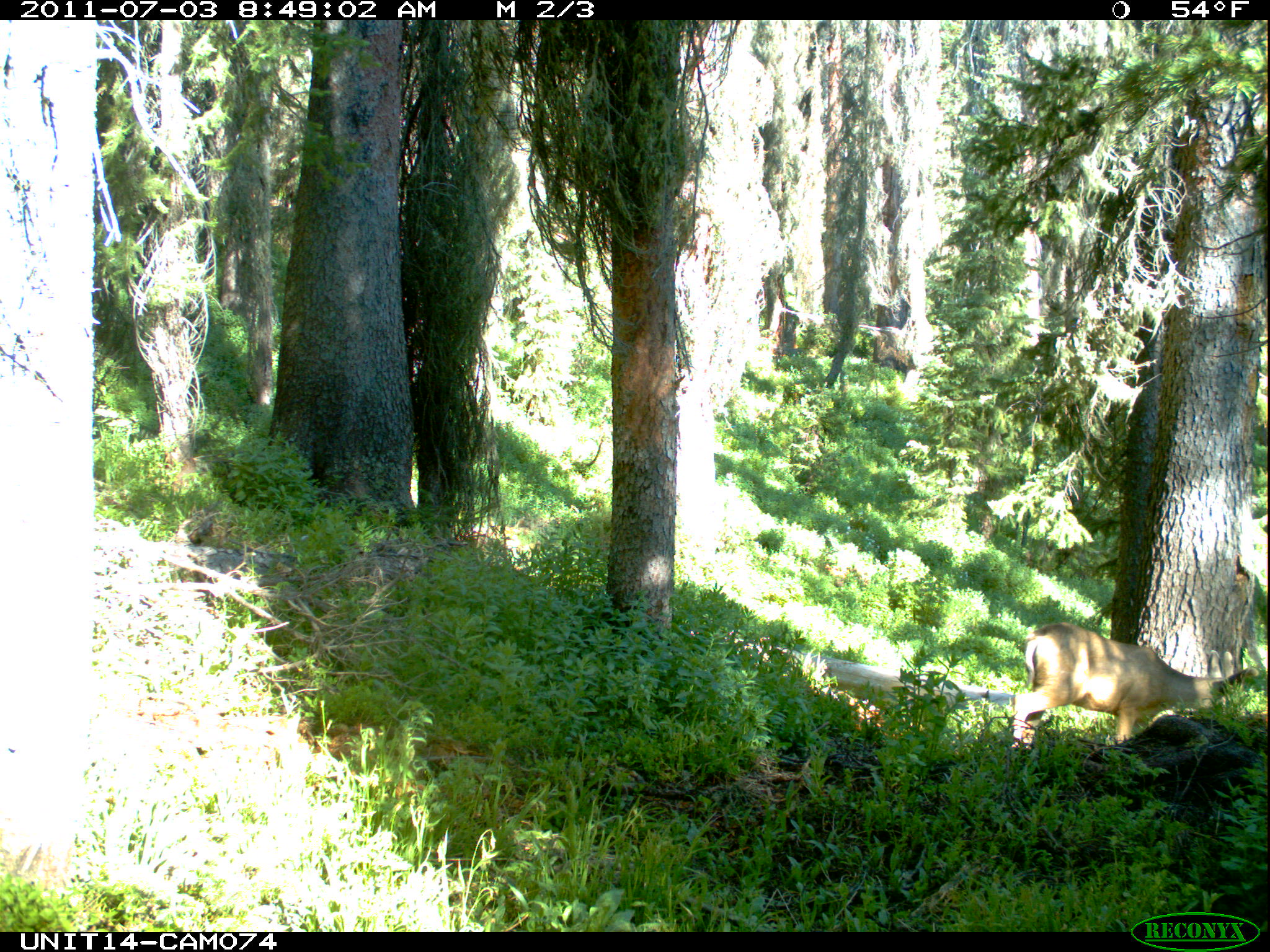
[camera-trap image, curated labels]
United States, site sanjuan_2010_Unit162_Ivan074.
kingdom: Animalia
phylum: Chordata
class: Mammalia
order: Artiodactyla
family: Cervidae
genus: Odocoileus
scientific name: Odocoileus hemionus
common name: mule deer